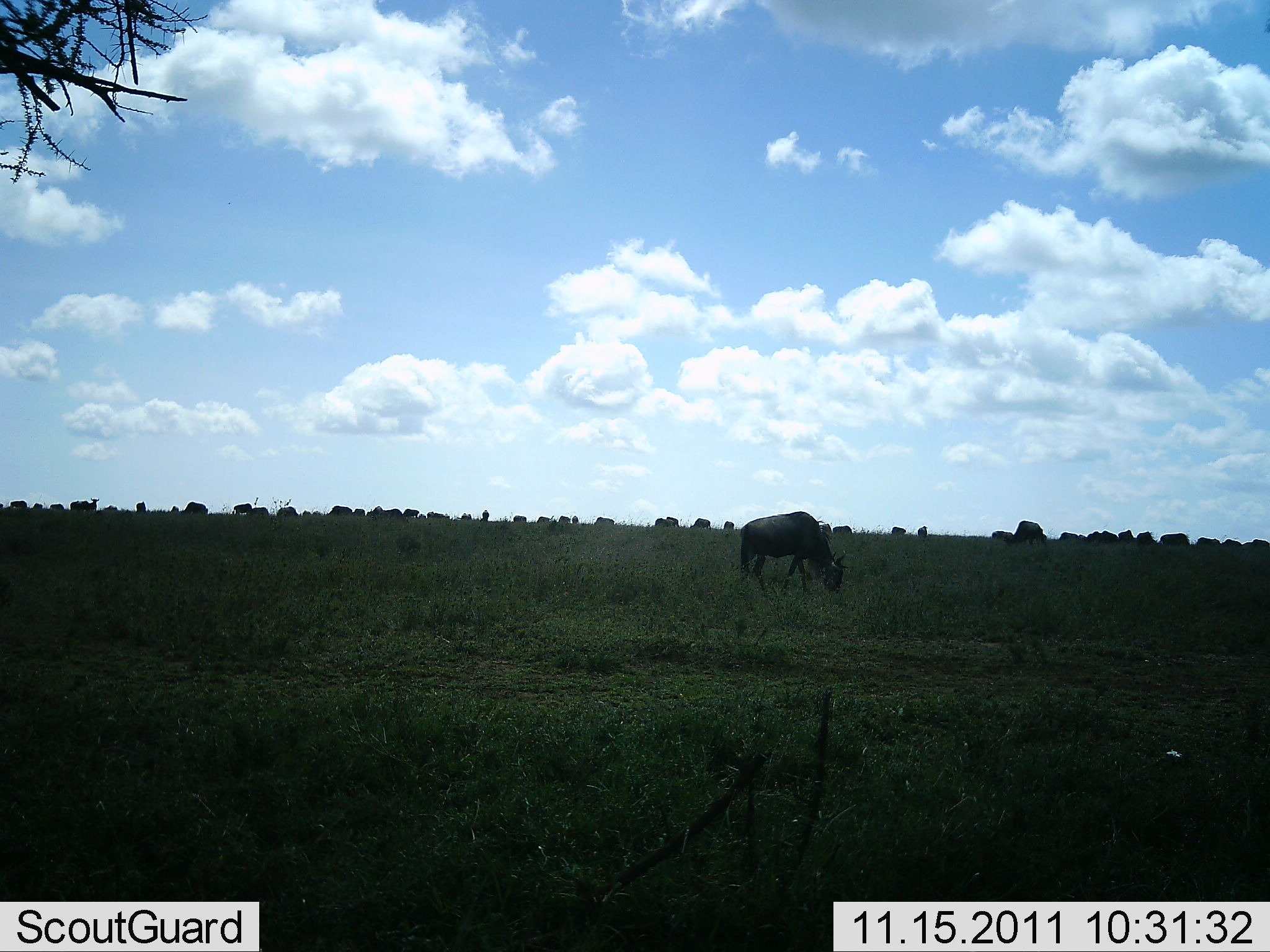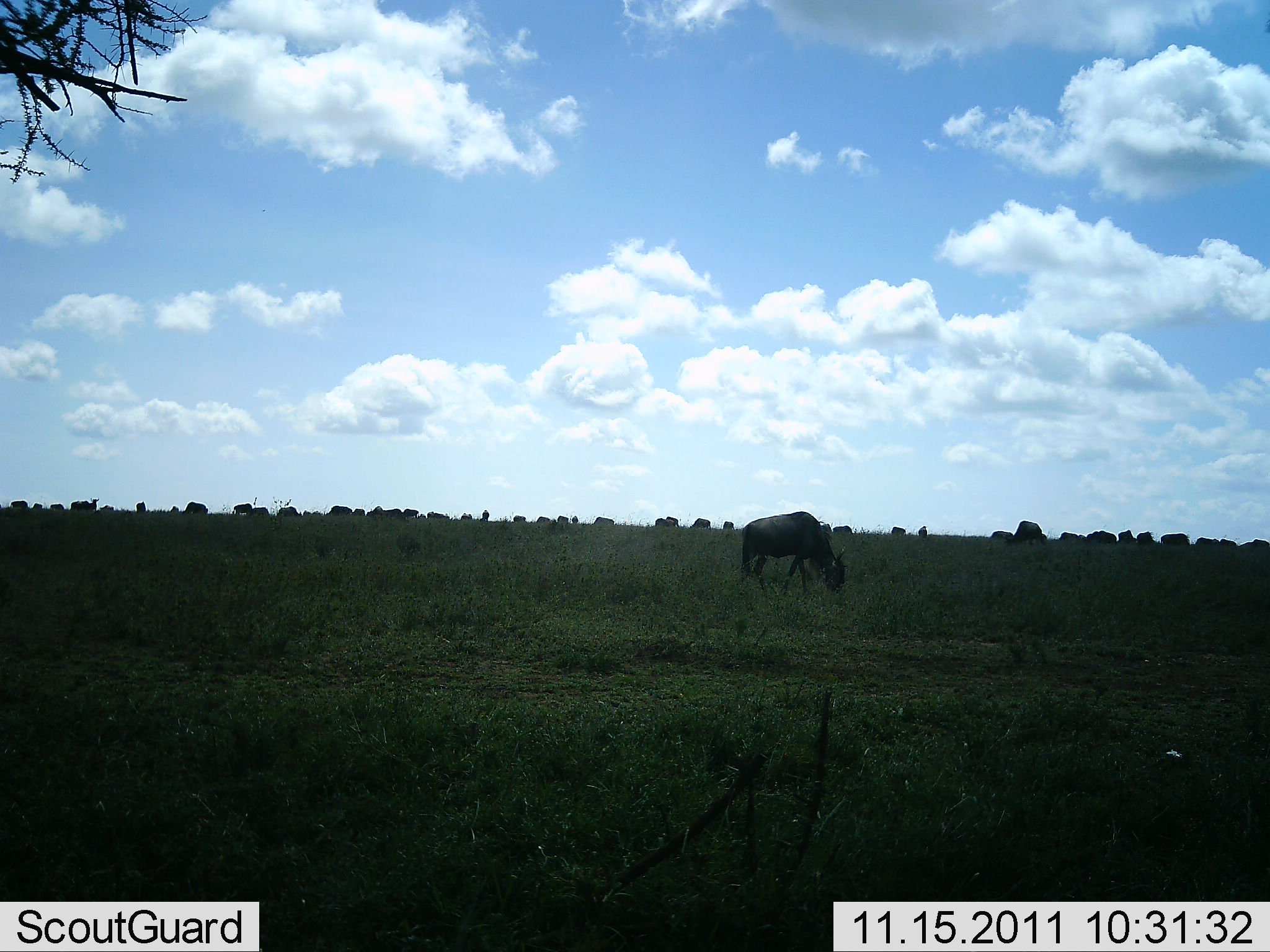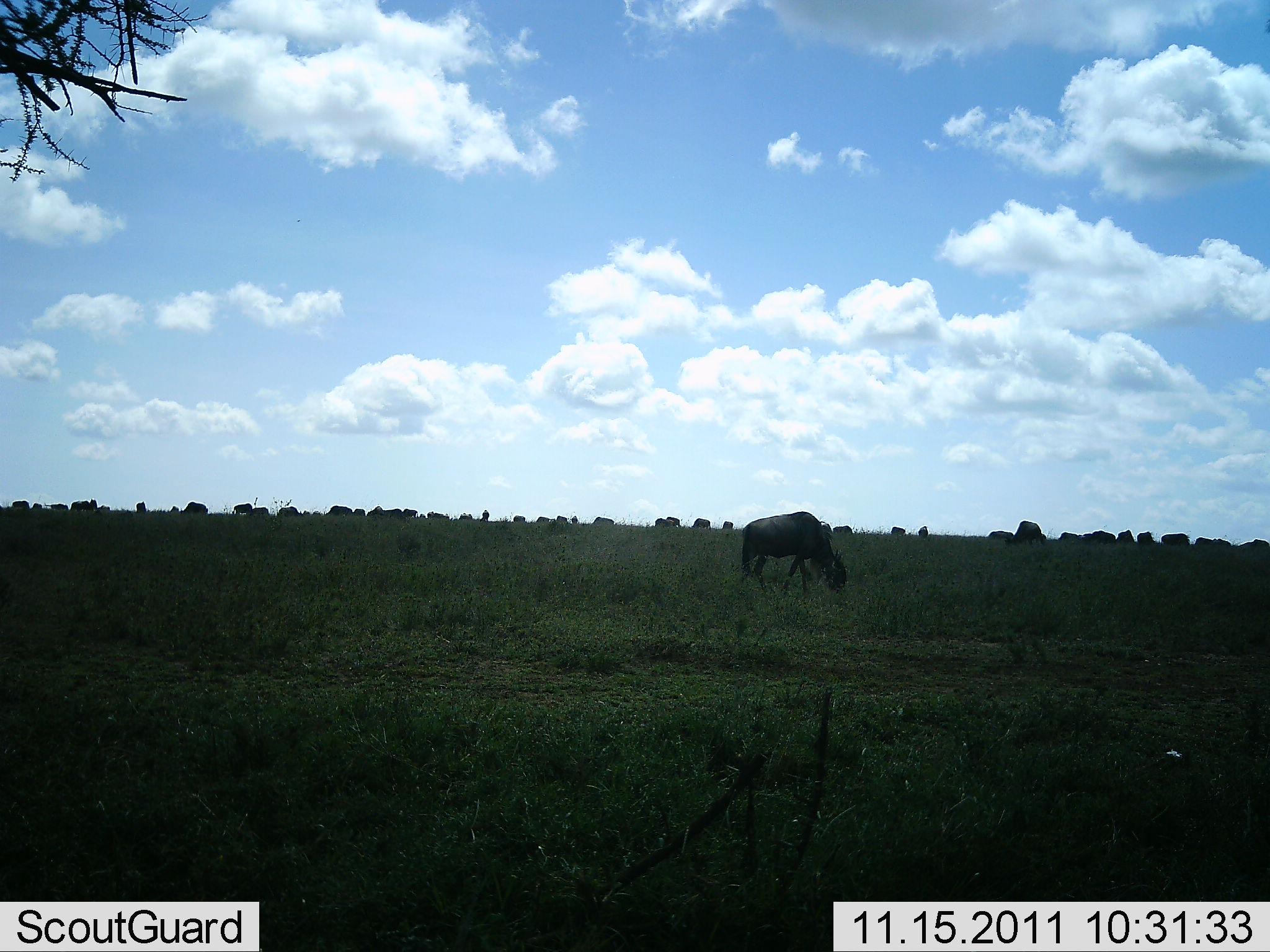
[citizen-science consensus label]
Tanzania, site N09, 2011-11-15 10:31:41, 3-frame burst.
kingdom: Animalia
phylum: Chordata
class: Mammalia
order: Artiodactyla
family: Bovidae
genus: Connochaetes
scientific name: Connochaetes taurinus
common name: blue wildebeest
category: wildebeest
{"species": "wildebeest (blue wildebeest) (Connochaetes taurinus)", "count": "11-50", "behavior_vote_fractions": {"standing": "50%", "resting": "0%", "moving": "33%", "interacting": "0%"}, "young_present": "0%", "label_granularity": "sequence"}